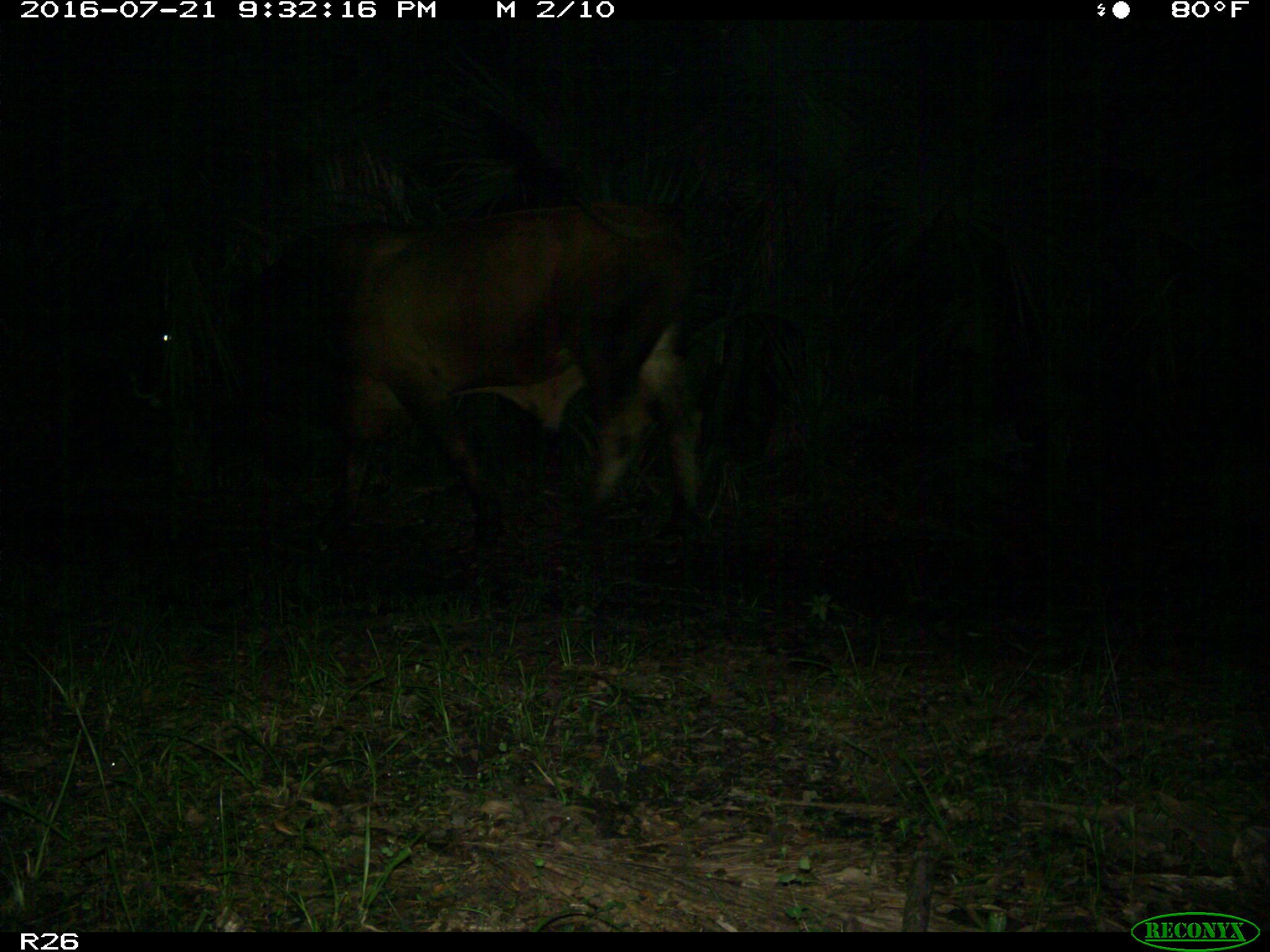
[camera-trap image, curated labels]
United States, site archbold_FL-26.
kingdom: Animalia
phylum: Chordata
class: Mammalia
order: Artiodactyla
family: Bovidae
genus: Bos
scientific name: Bos taurus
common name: domestic cow